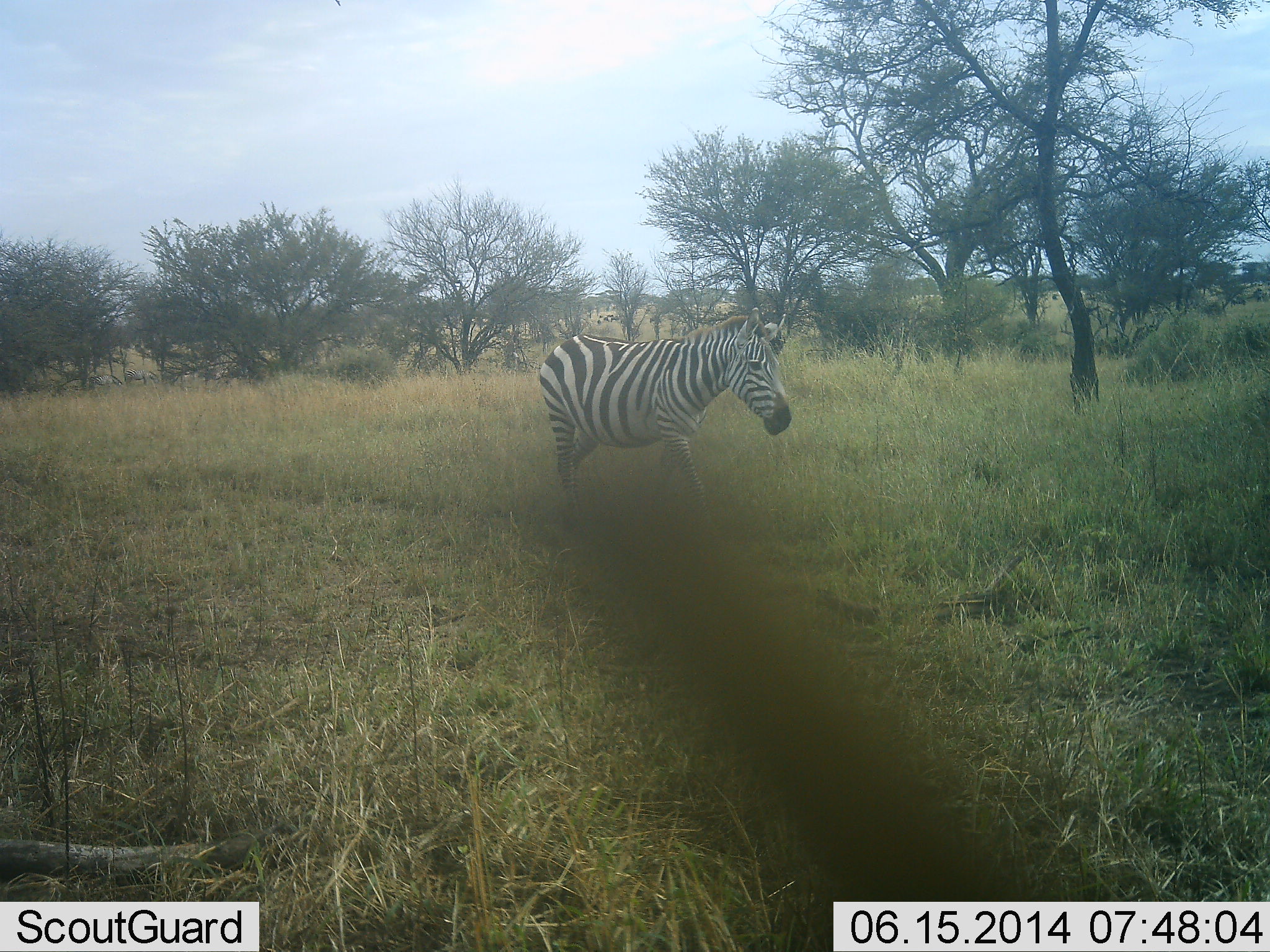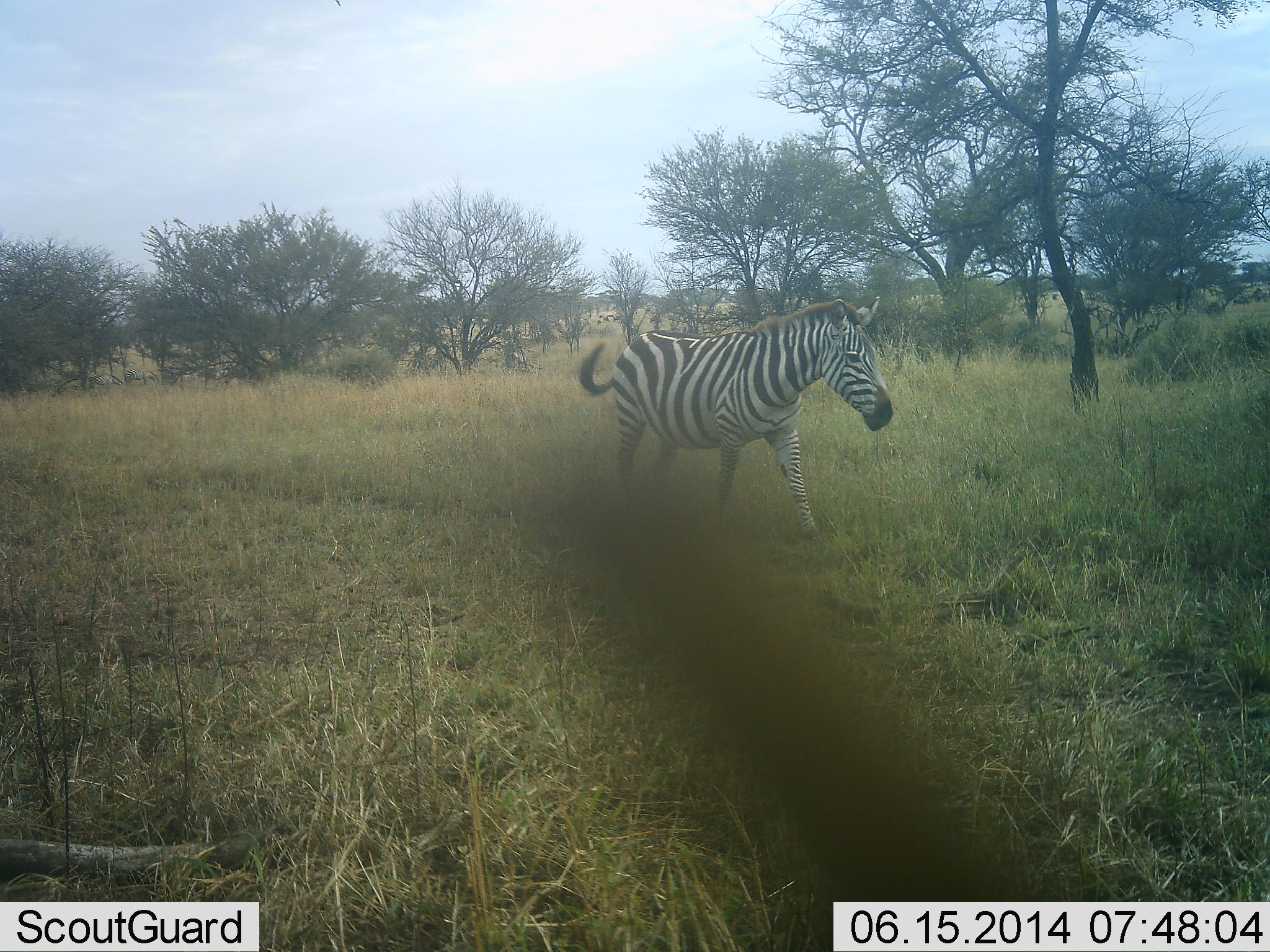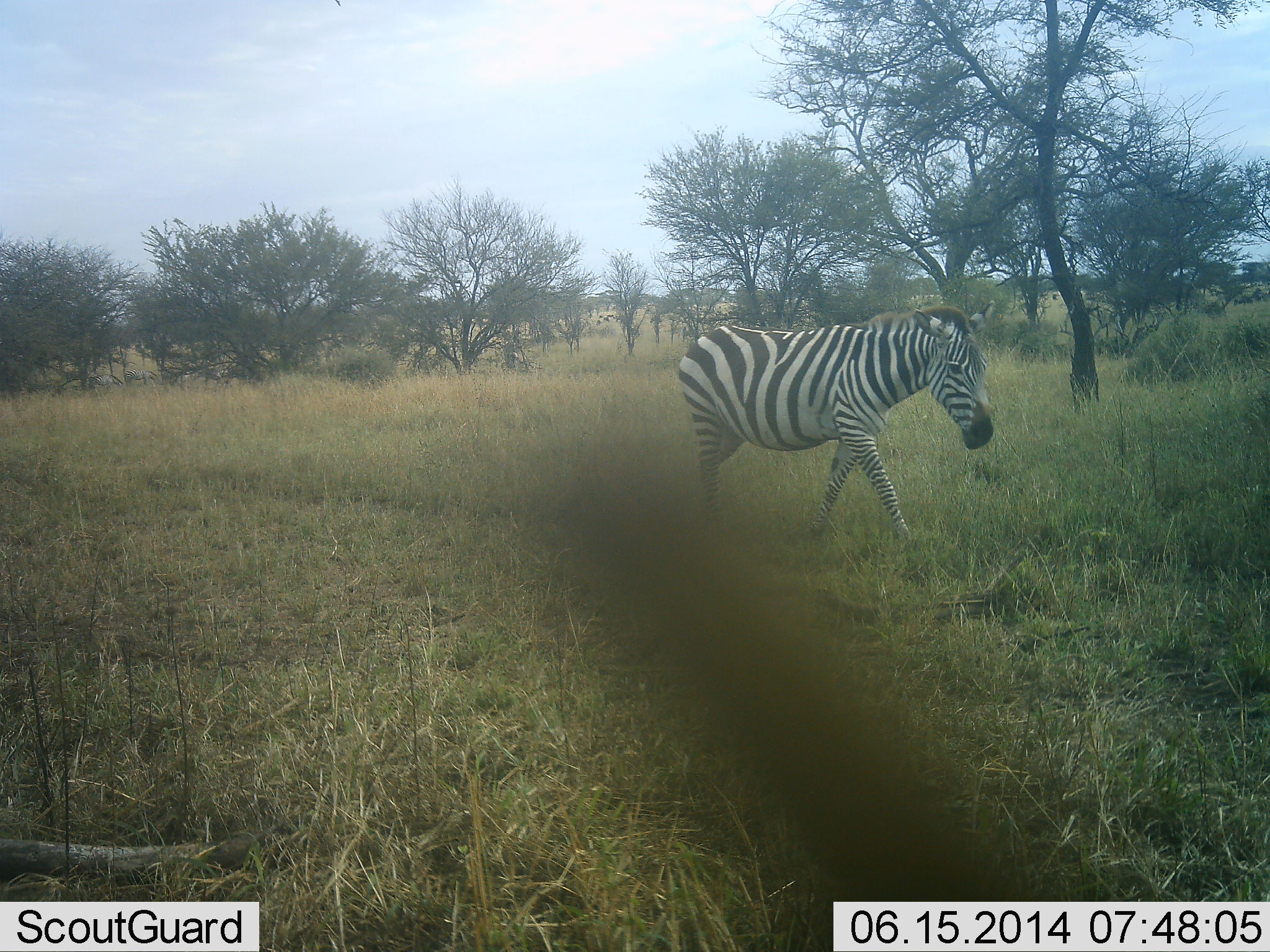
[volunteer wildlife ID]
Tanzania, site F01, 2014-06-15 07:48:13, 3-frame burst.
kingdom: Animalia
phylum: Chordata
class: Mammalia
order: Perissodactyla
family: Equidae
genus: Equus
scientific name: Equus quagga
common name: plains zebra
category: zebra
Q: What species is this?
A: Zebra (plains zebra) (Equus quagga).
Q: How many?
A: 1.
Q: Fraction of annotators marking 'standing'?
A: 20%.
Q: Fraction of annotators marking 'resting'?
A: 0%.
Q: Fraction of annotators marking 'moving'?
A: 100%.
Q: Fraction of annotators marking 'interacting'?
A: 0%.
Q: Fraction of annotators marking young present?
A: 0%.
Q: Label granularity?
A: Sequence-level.